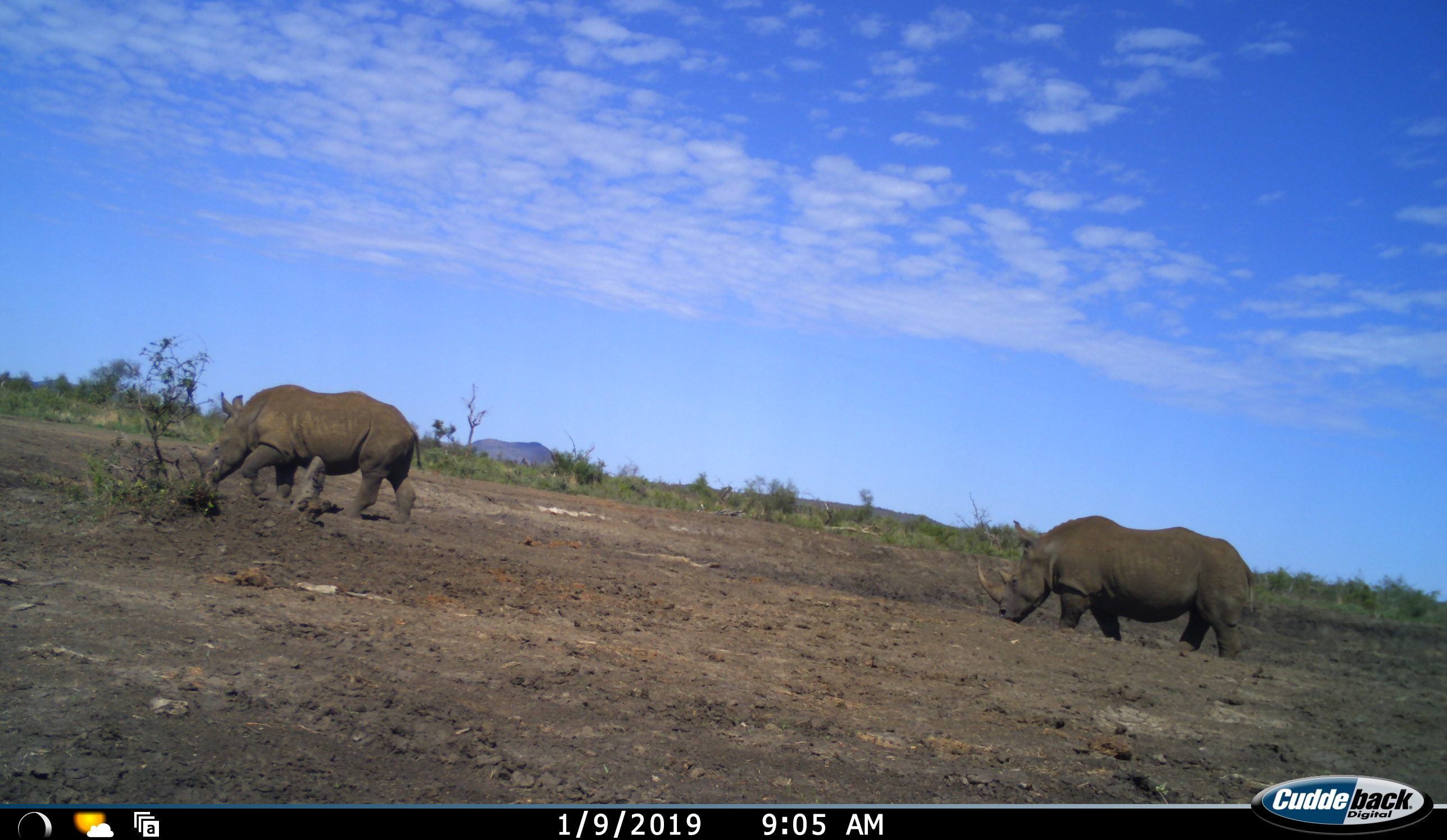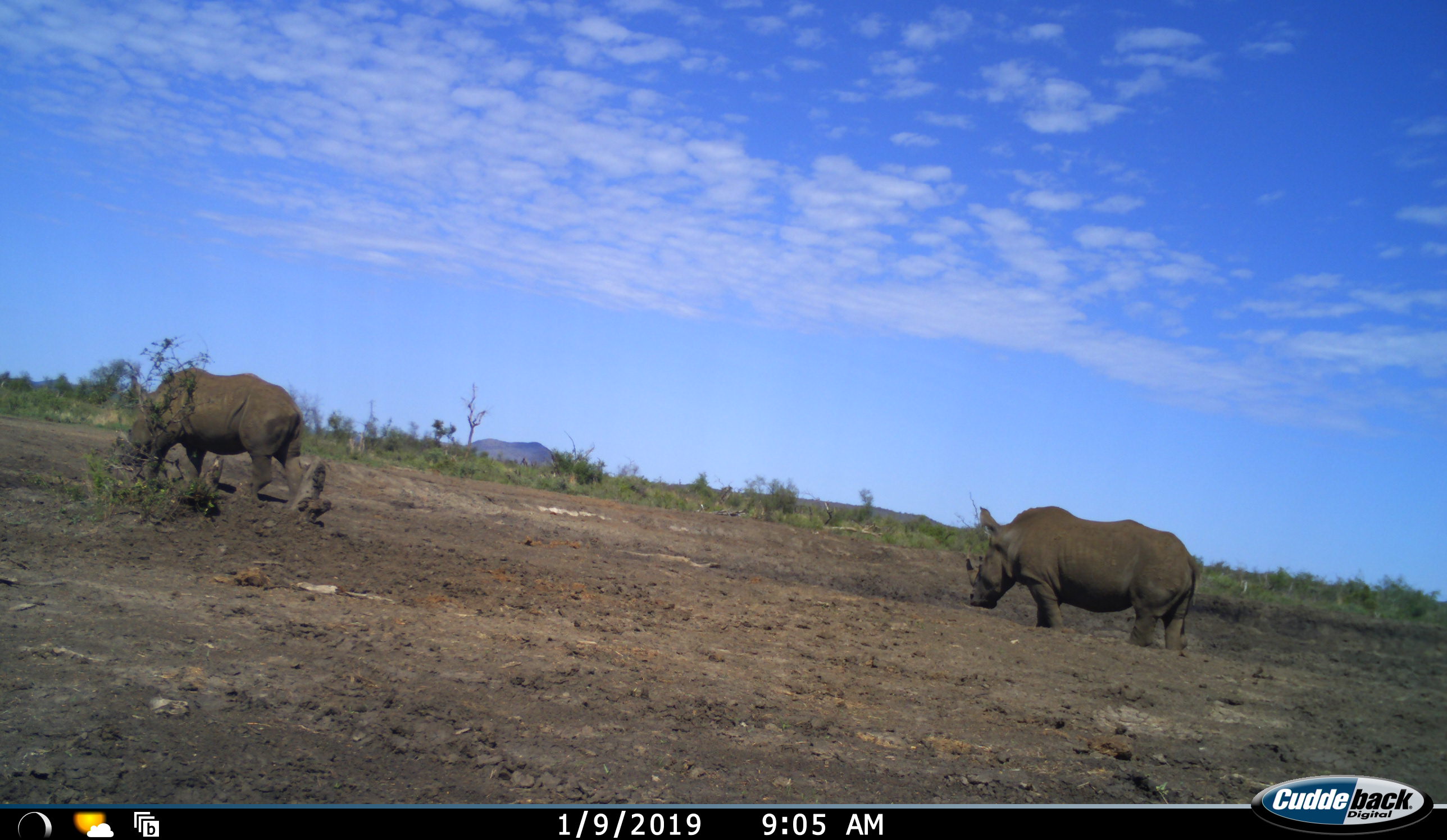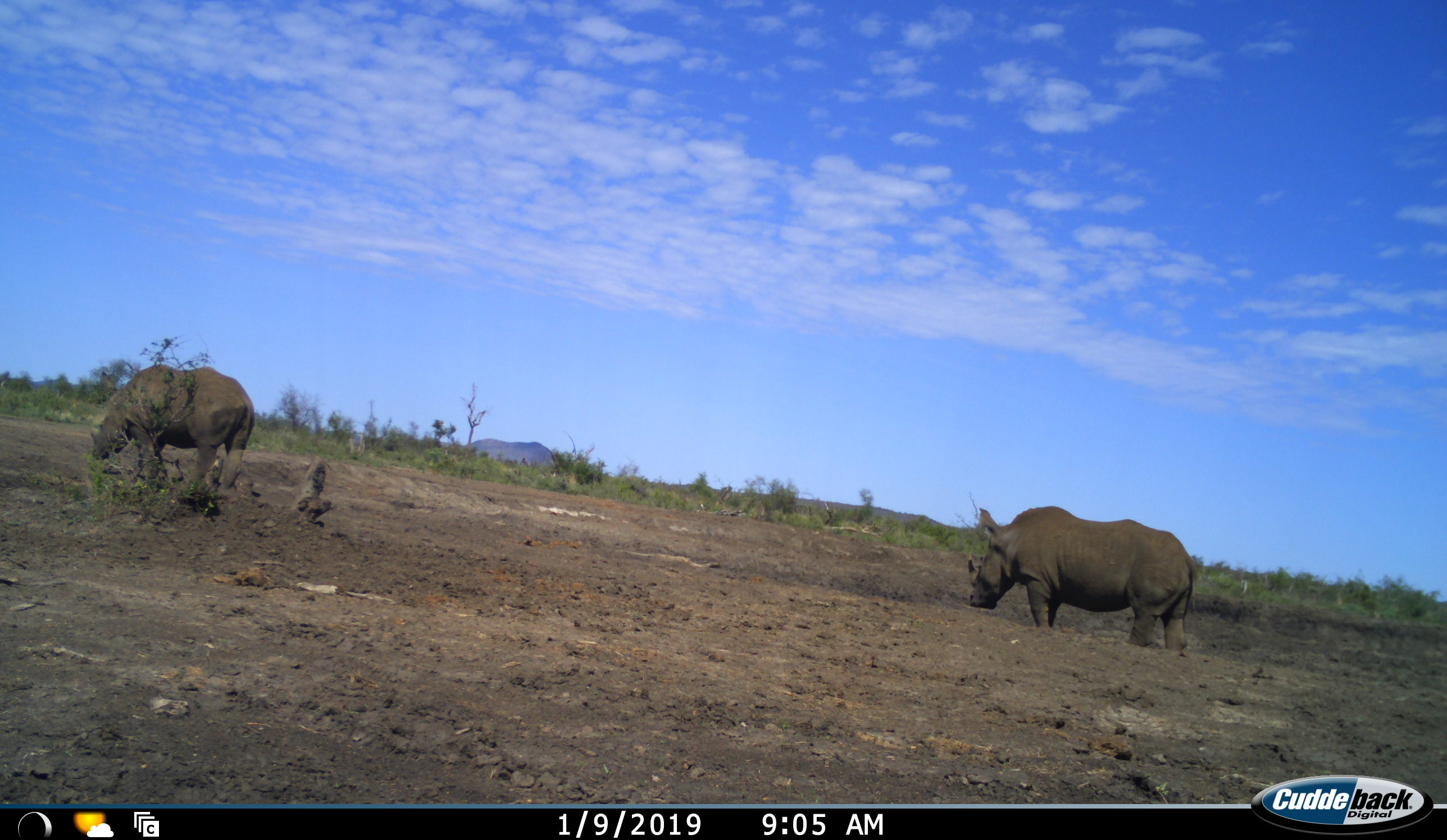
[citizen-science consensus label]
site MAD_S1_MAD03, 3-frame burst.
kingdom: Animalia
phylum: Chordata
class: Mammalia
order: Perissodactyla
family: Rhinocerotidae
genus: Ceratotherium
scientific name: Ceratotherium simum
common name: white rhinoceros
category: rhinoceroswhite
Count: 2.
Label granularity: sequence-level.